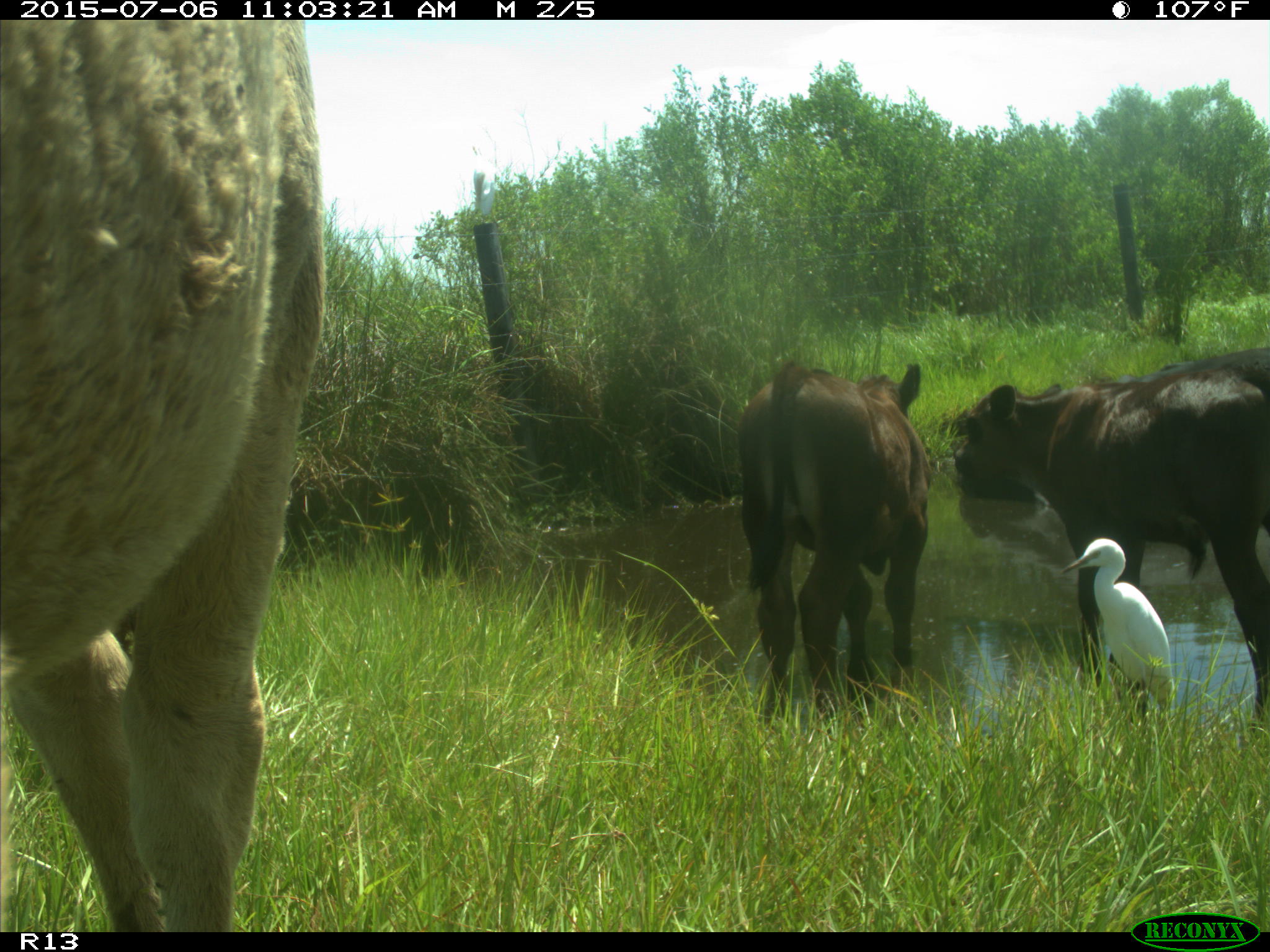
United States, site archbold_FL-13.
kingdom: Animalia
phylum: Chordata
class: Mammalia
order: Artiodactyla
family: Bovidae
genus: Bos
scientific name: Bos taurus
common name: domestic cow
Bos taurus (domestic cow).